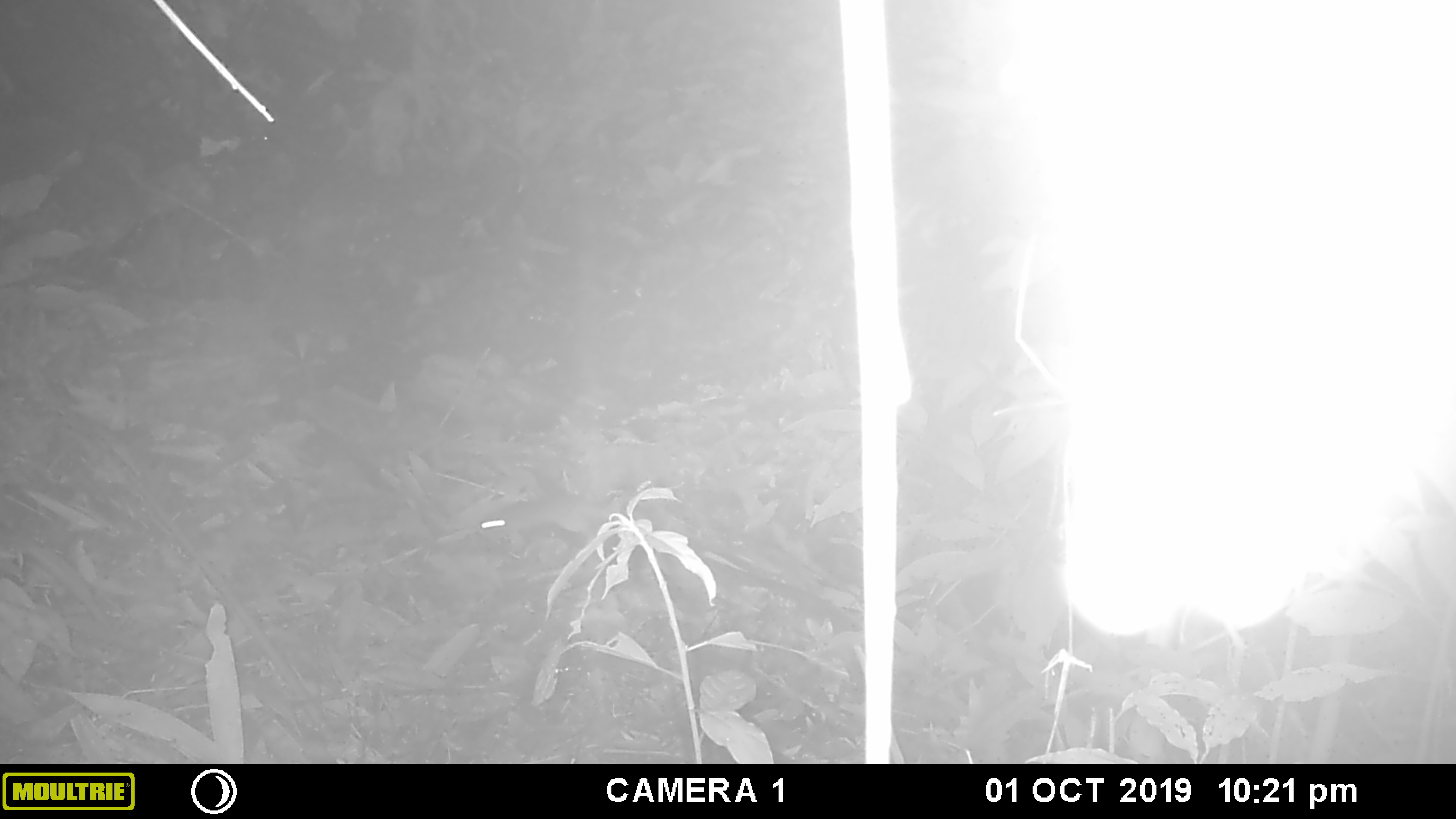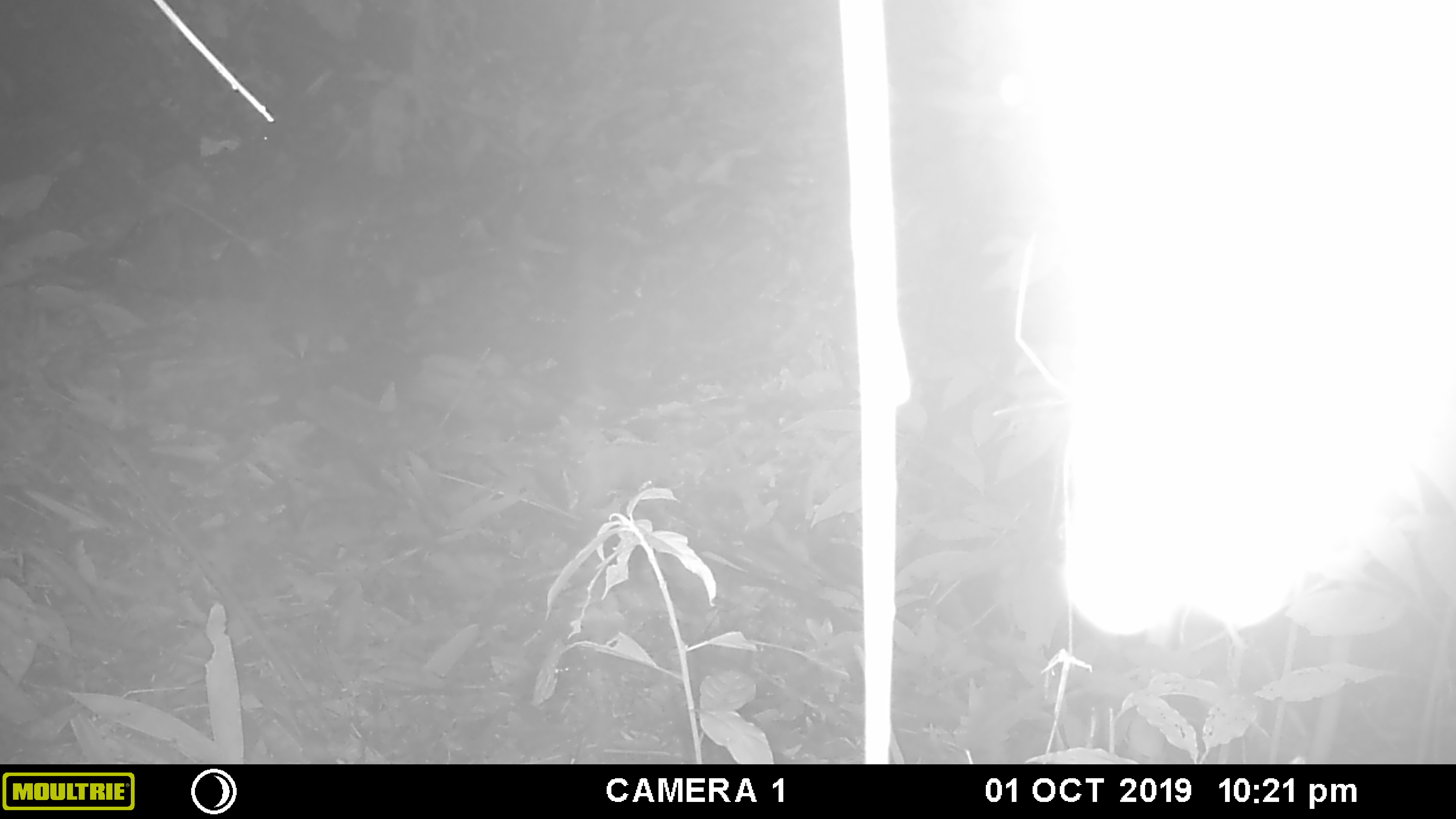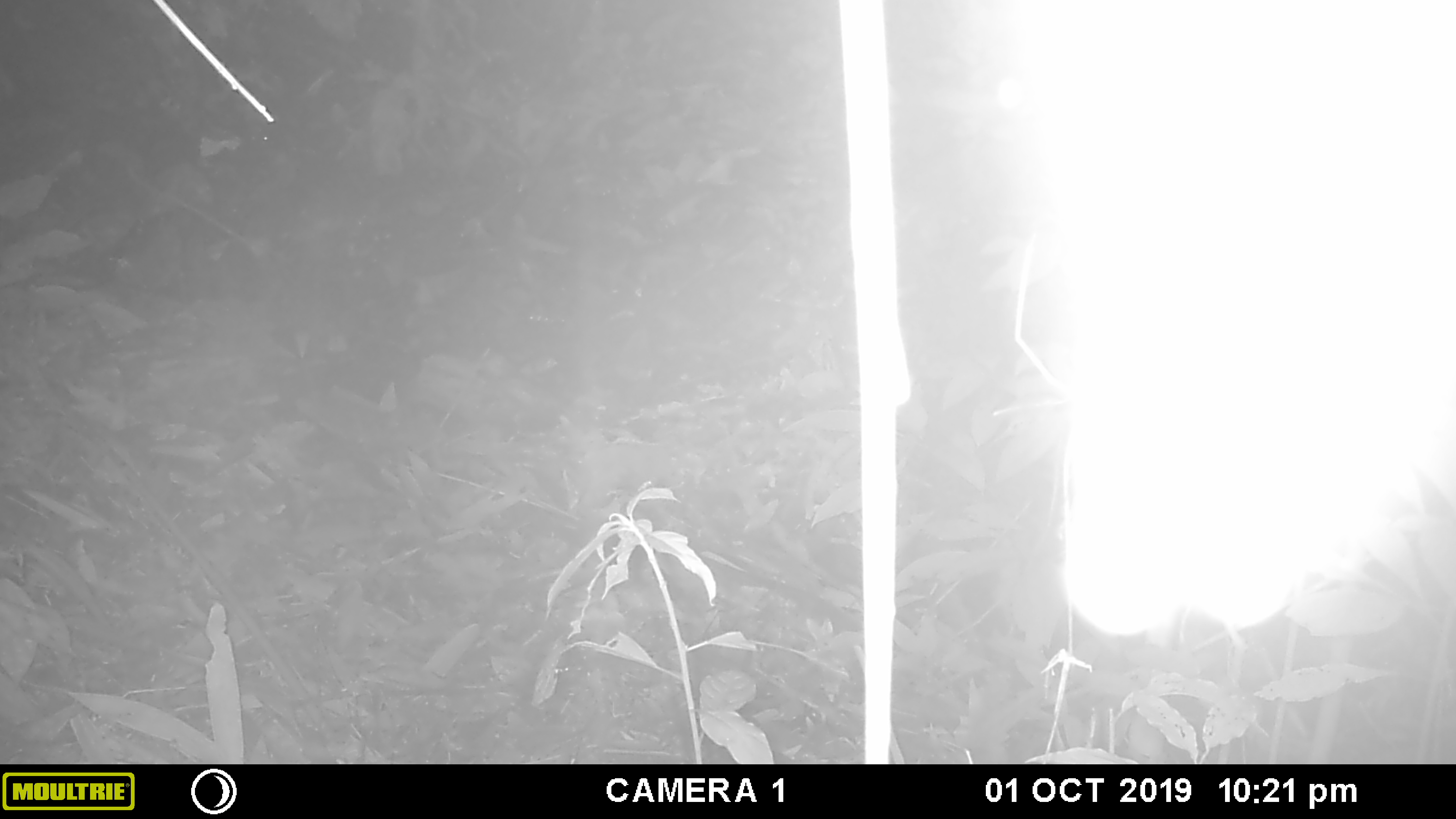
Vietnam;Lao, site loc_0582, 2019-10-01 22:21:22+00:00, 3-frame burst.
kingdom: Animalia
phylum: Chordata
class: Mammalia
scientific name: Mammalia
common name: mammal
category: unidentified small mammal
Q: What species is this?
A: Unidentified small mammal (mammal) (Mammalia).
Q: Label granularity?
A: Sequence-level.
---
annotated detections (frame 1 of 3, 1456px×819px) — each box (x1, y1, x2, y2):
unidentified small mammal: (475, 495, 633, 542)